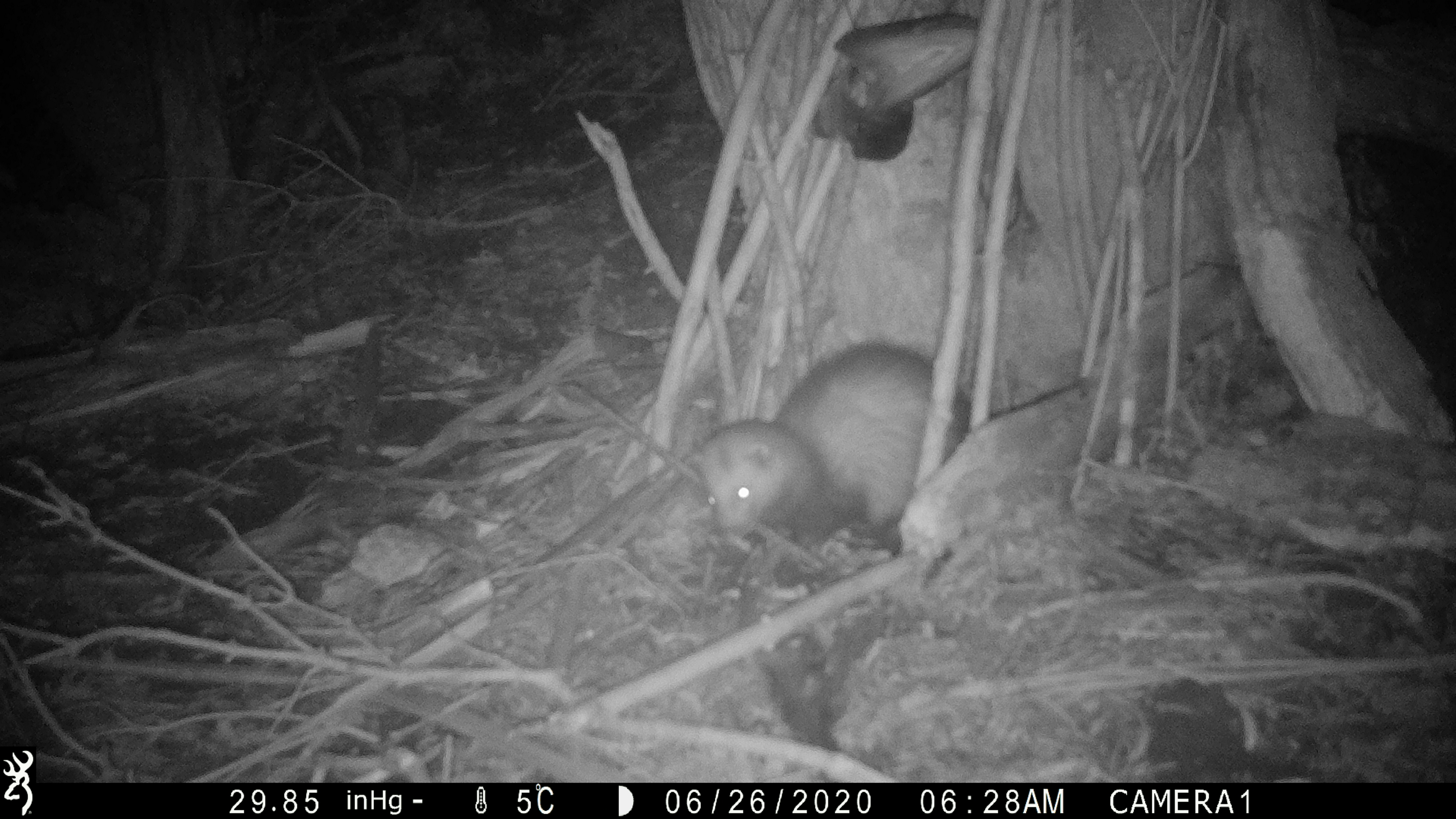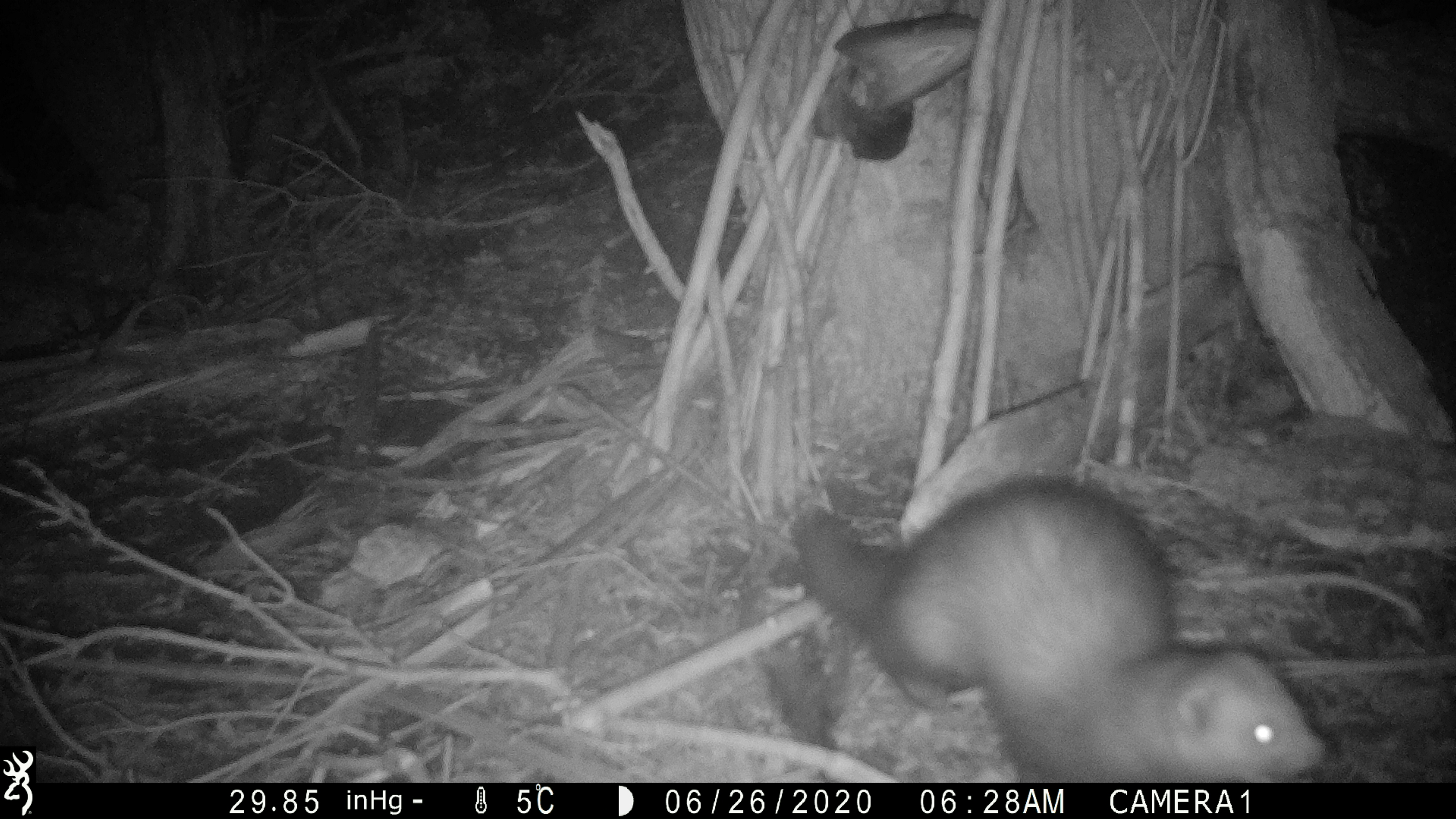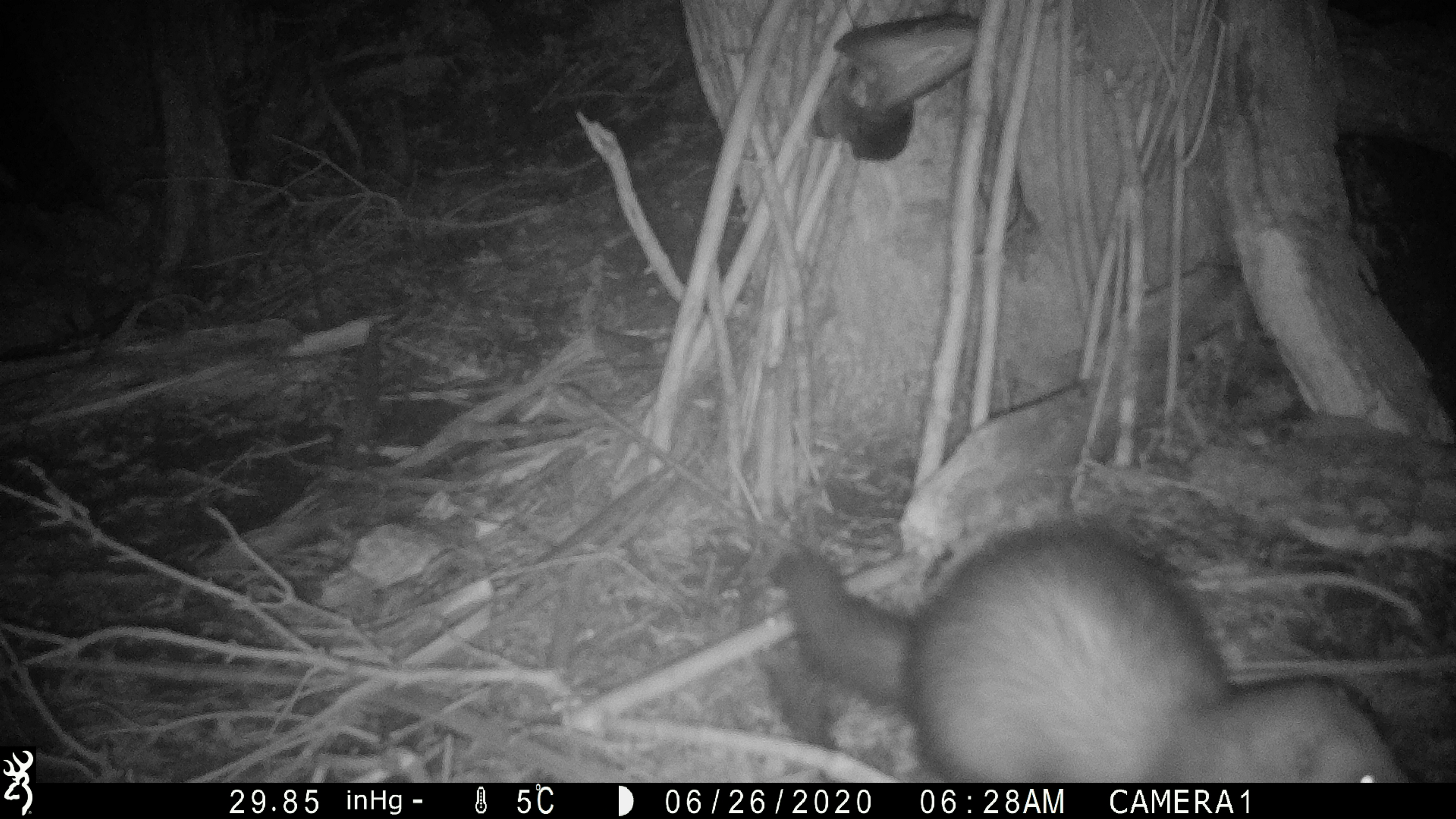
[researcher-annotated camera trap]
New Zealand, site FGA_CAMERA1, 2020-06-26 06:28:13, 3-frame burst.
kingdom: Animalia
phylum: Chordata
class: Mammalia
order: Carnivora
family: Mustelidae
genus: Mustela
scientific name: Mustela furo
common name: ferret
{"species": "ferret (Mustela furo)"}